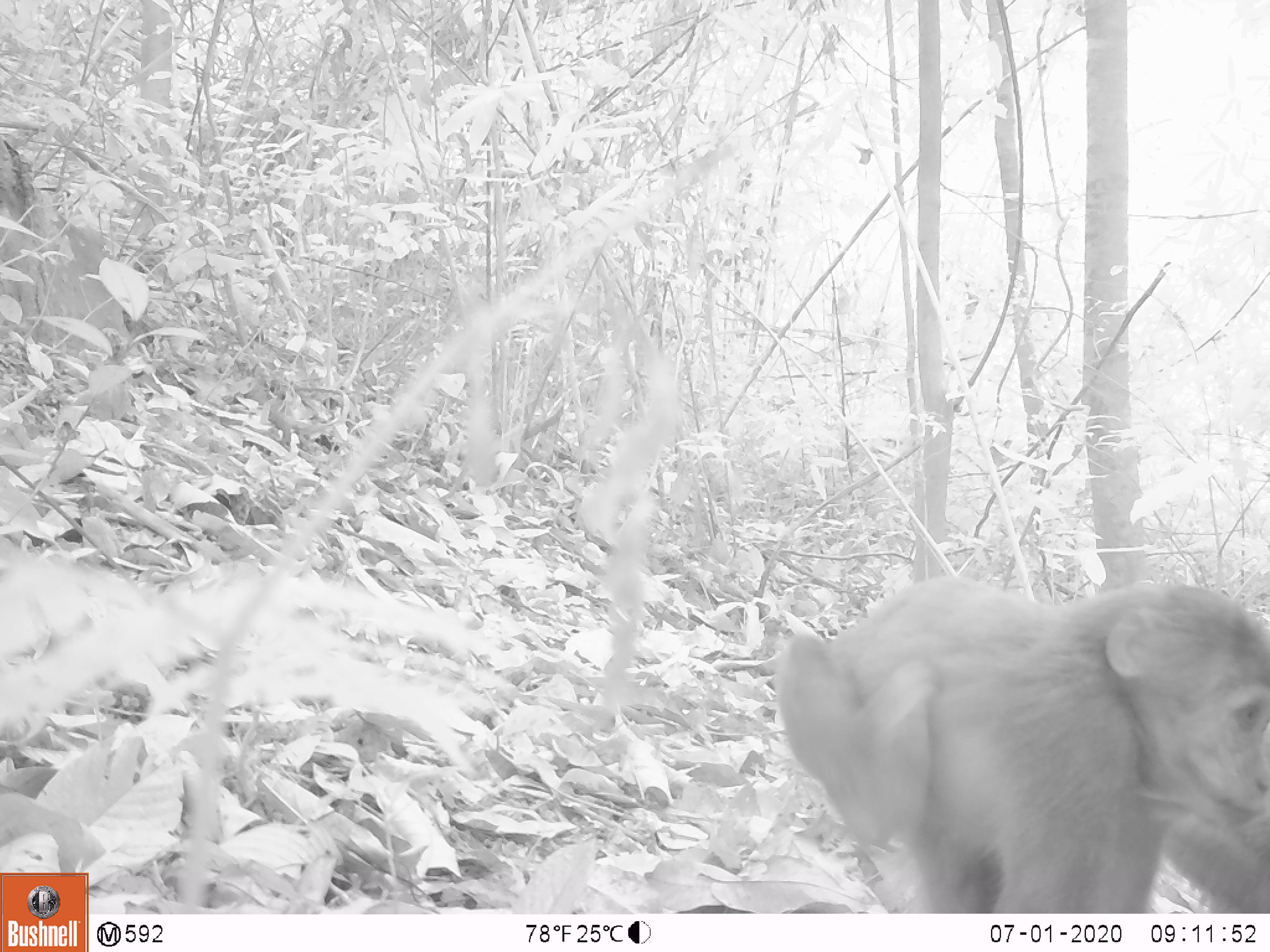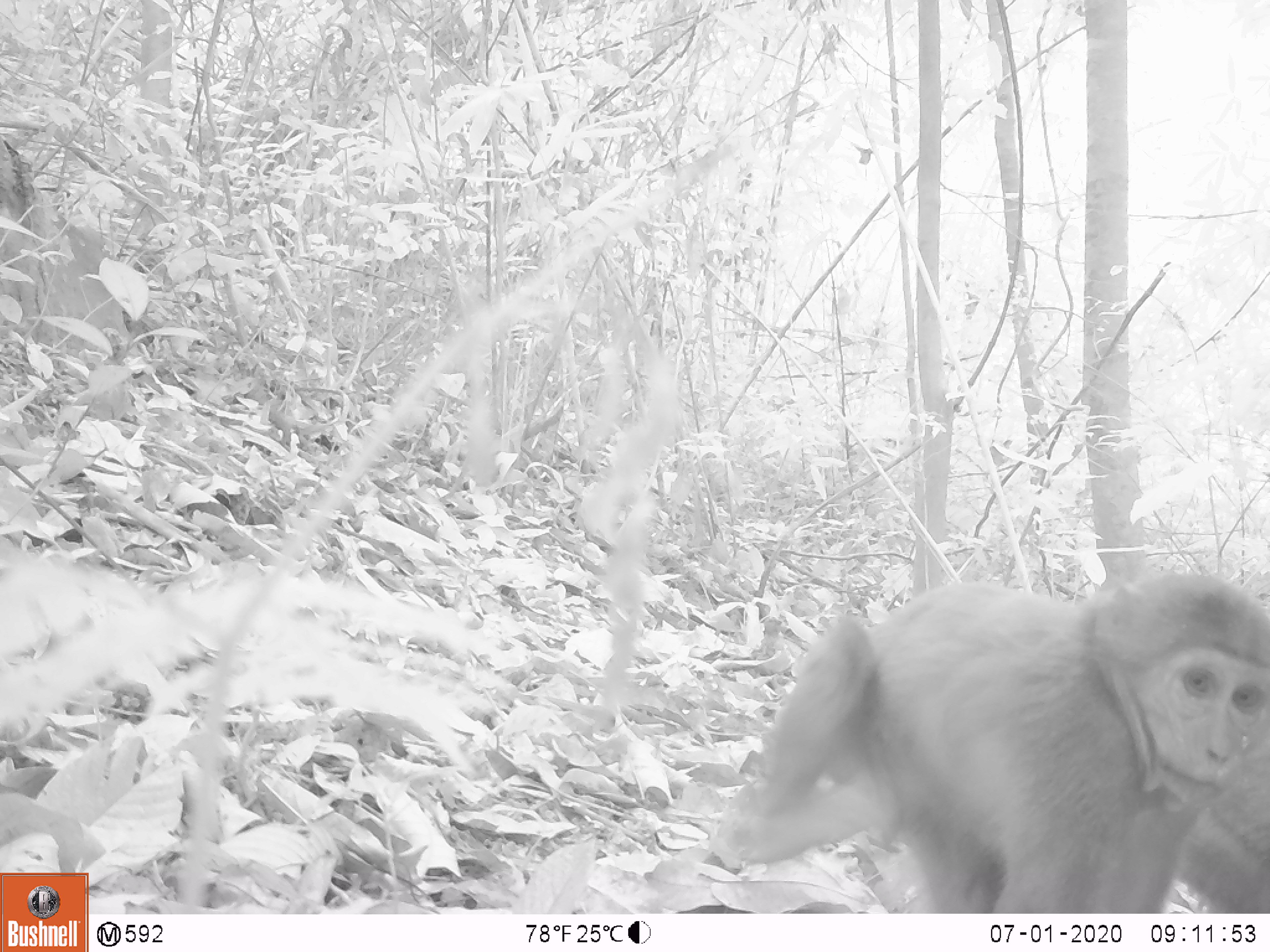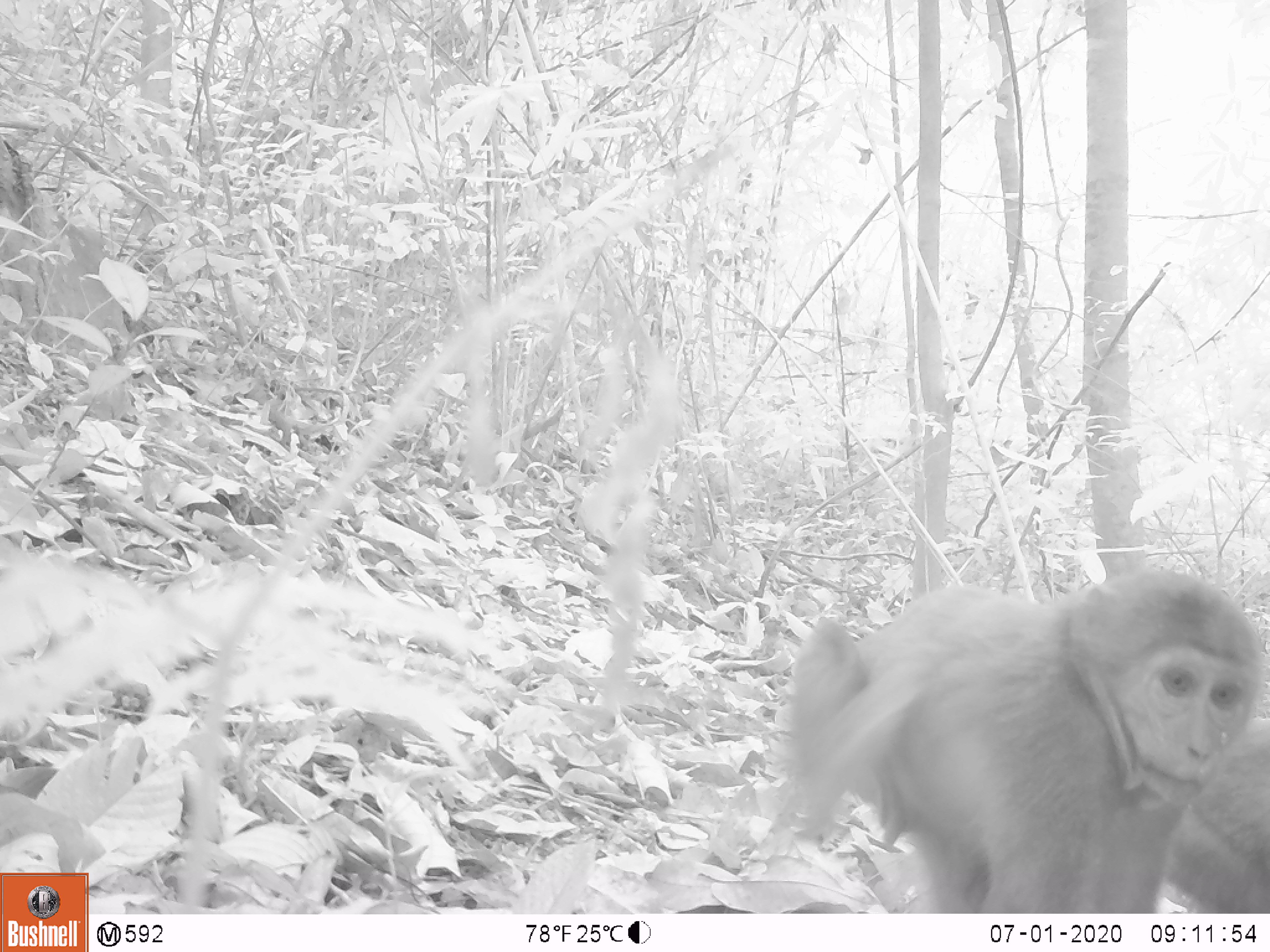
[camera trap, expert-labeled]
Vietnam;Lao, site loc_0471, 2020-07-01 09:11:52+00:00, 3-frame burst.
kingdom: Animalia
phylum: Chordata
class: Mammalia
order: Primates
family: Cercopithecidae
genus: Macaca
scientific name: Macaca arctoides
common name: stump-tailed macaque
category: stump tailed macaque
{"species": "stump tailed macaque (stump-tailed macaque) (Macaca arctoides)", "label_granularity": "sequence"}